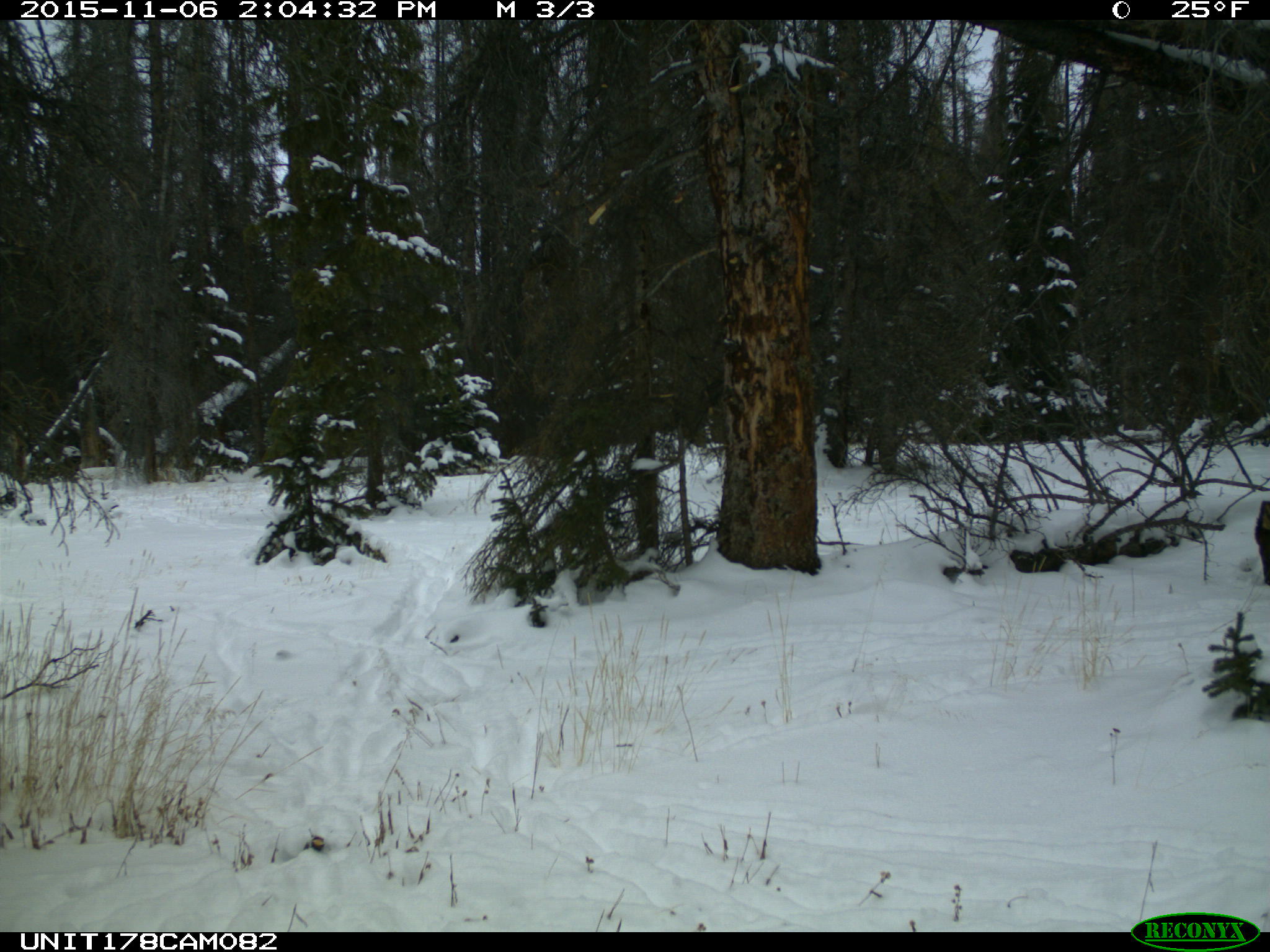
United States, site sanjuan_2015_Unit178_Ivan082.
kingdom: Animalia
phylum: Chordata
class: Mammalia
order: Artiodactyla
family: Cervidae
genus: Cervus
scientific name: Cervus elaphus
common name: red deer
Cervus elaphus (red deer).